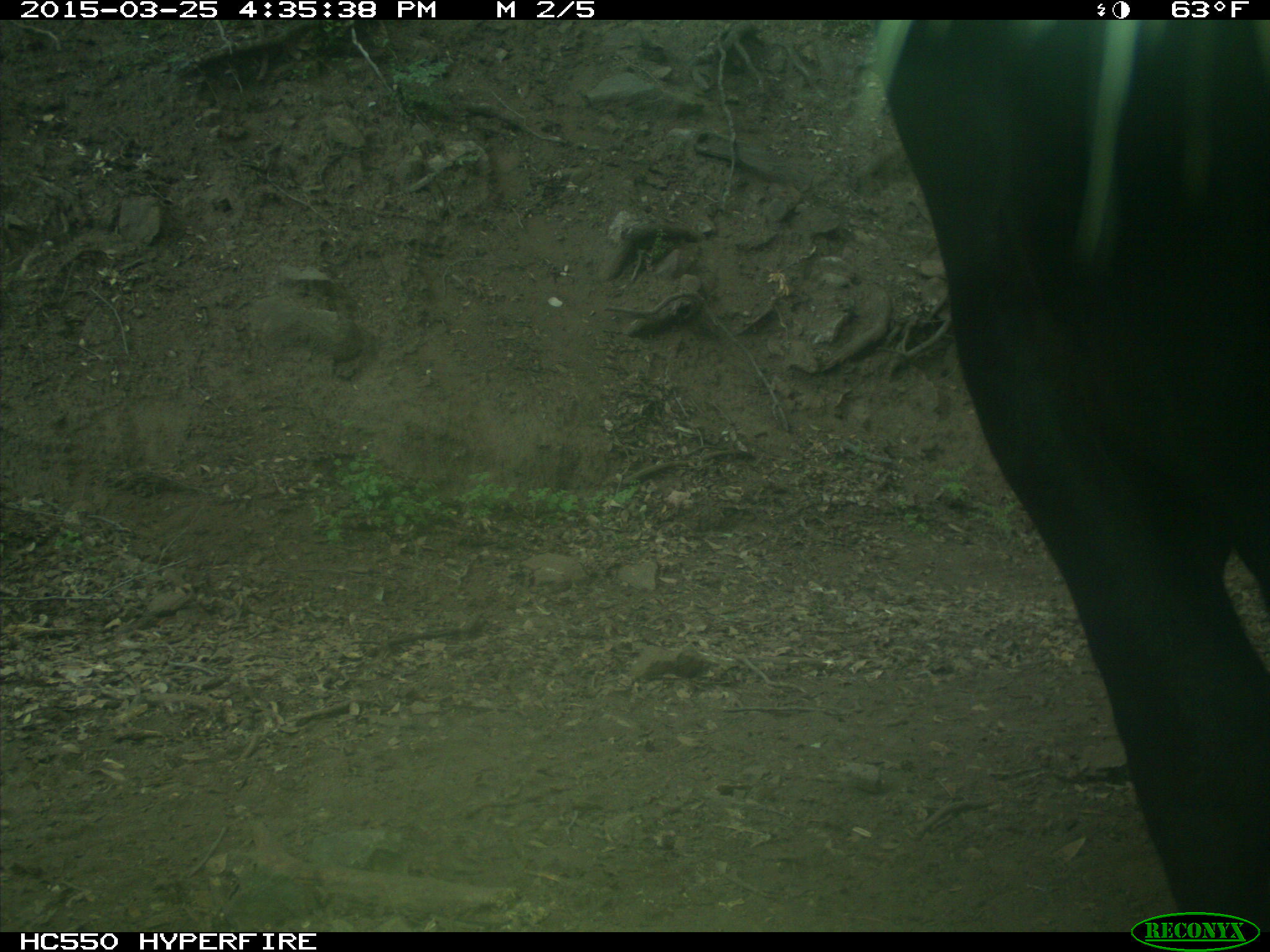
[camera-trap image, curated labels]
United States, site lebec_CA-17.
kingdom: Animalia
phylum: Chordata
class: Mammalia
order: Artiodactyla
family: Bovidae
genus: Bos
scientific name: Bos taurus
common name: domestic cow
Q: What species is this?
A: Bos taurus (domestic cow).